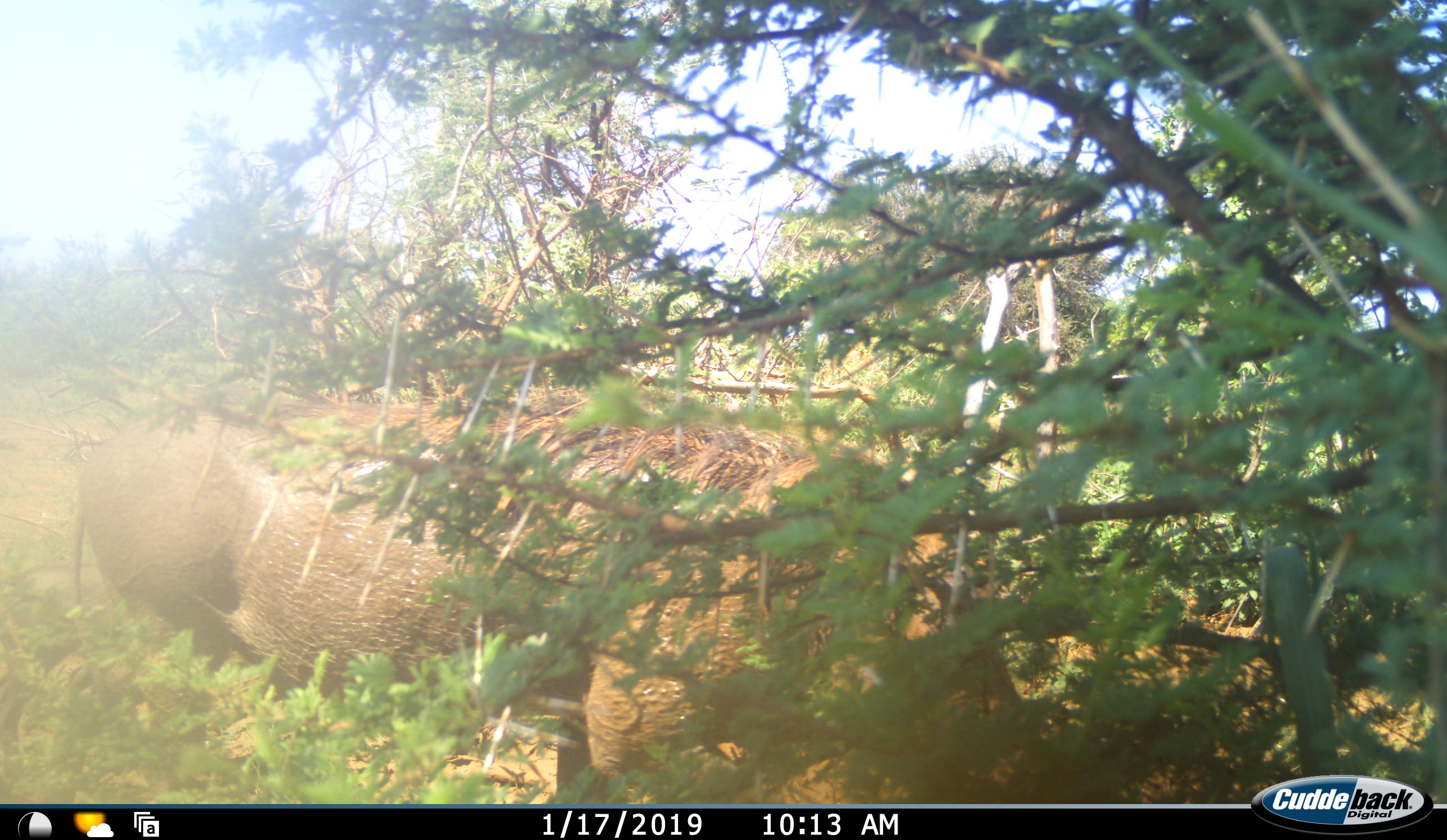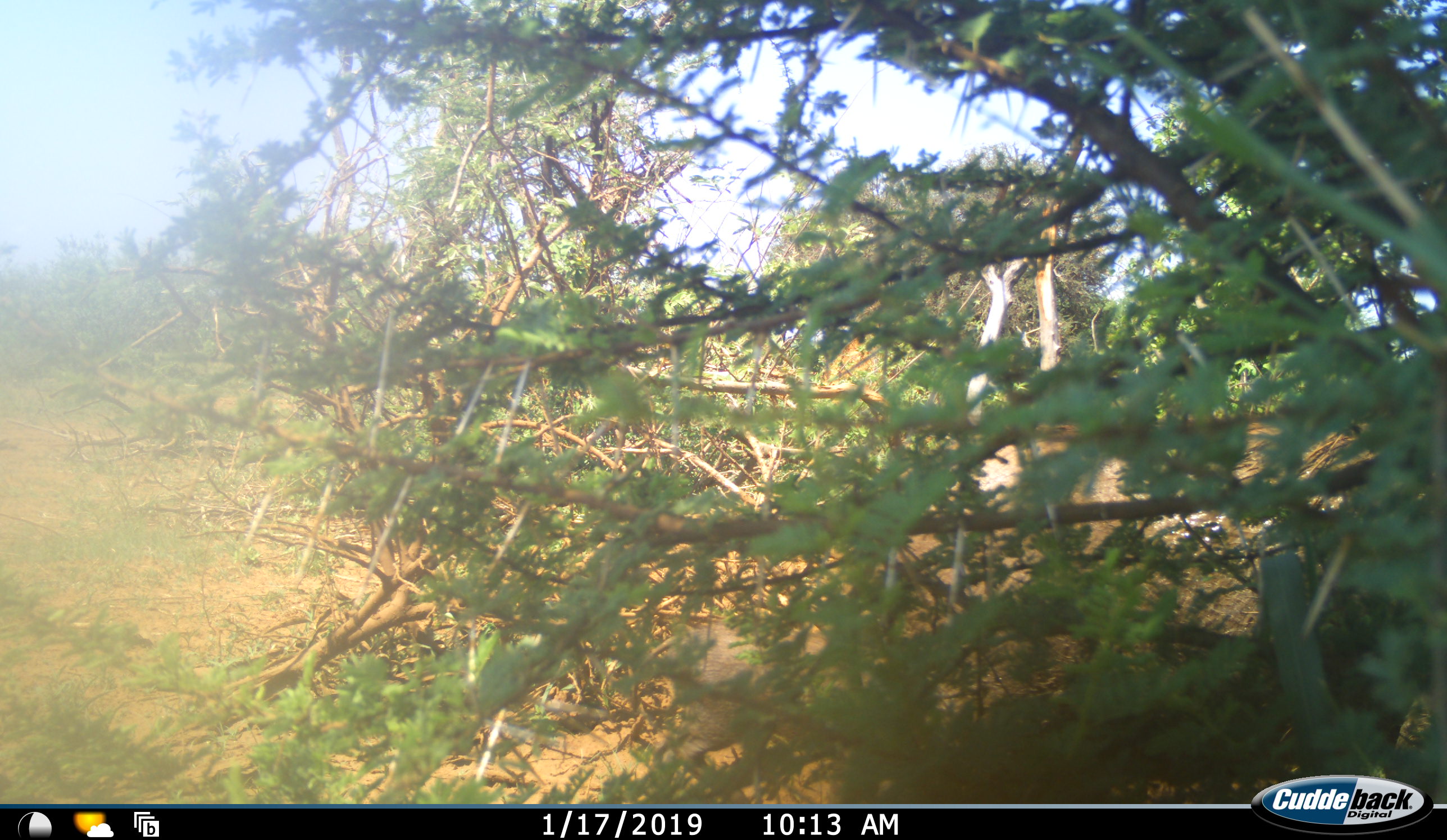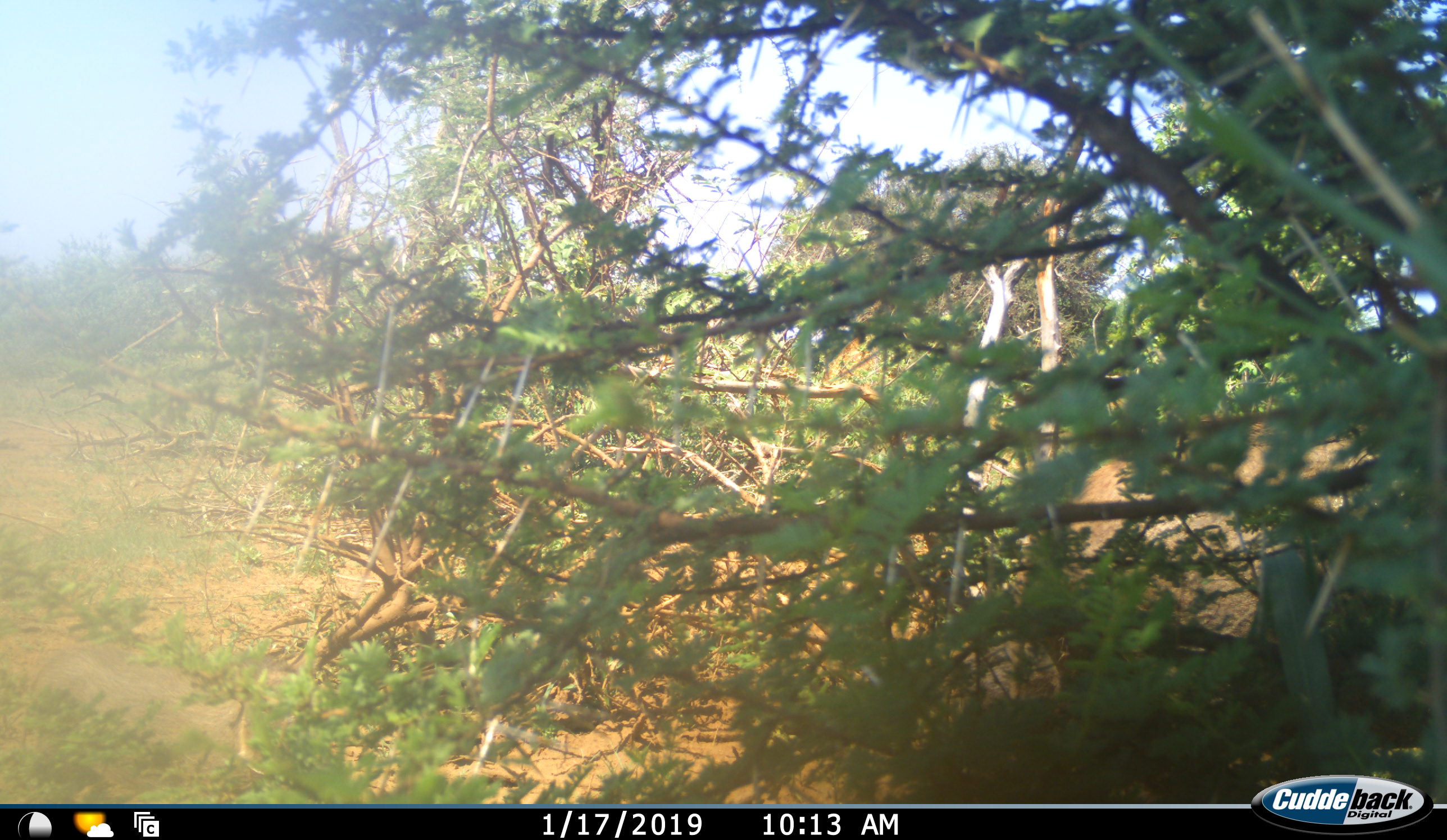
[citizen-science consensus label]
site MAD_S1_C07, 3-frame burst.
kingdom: Animalia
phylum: Chordata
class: Mammalia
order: Artiodactyla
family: Suidae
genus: Phacochoerus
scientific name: Phacochoerus africanus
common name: warthog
Warthog (Phacochoerus africanus), count 1. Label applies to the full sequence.